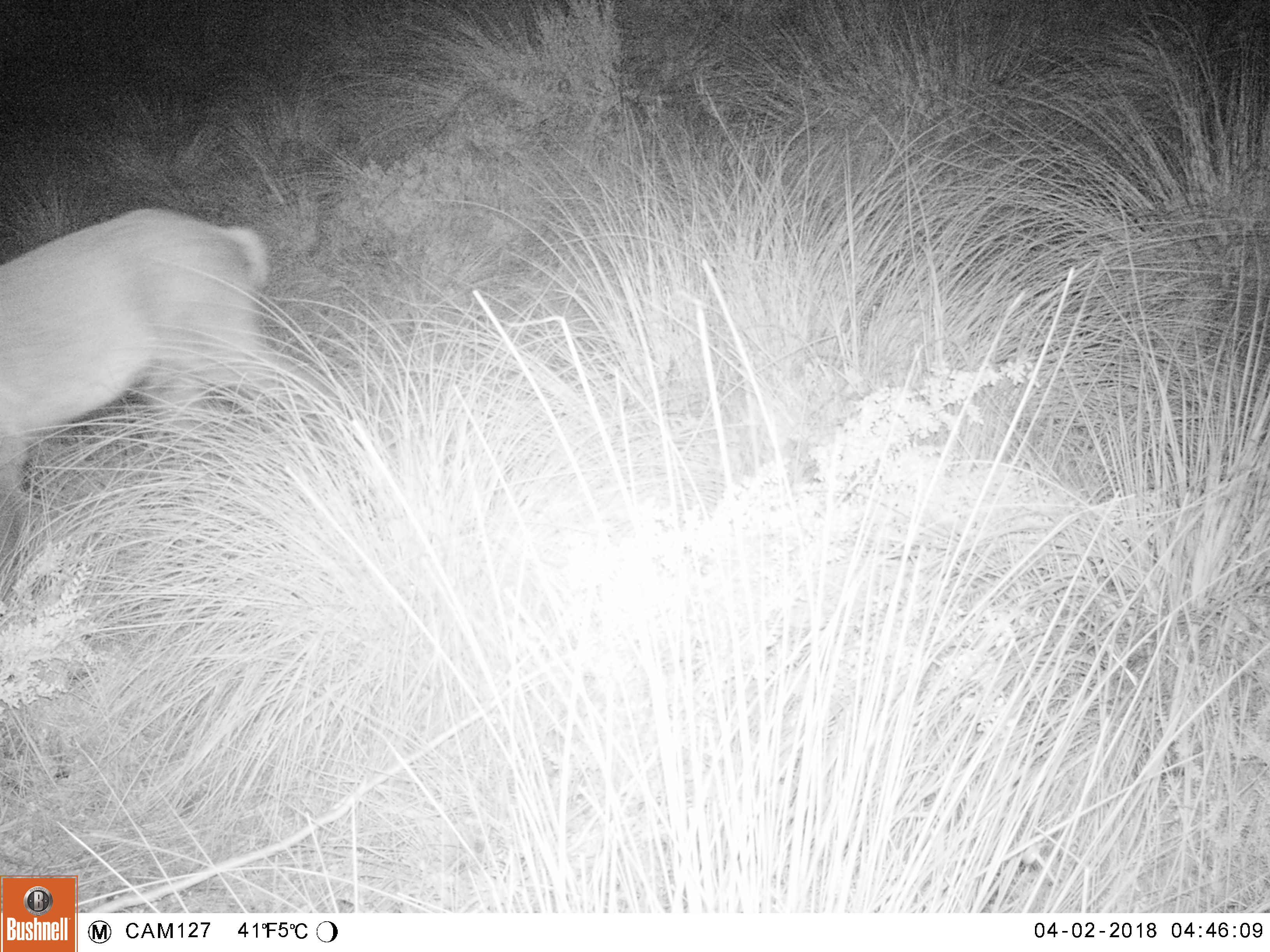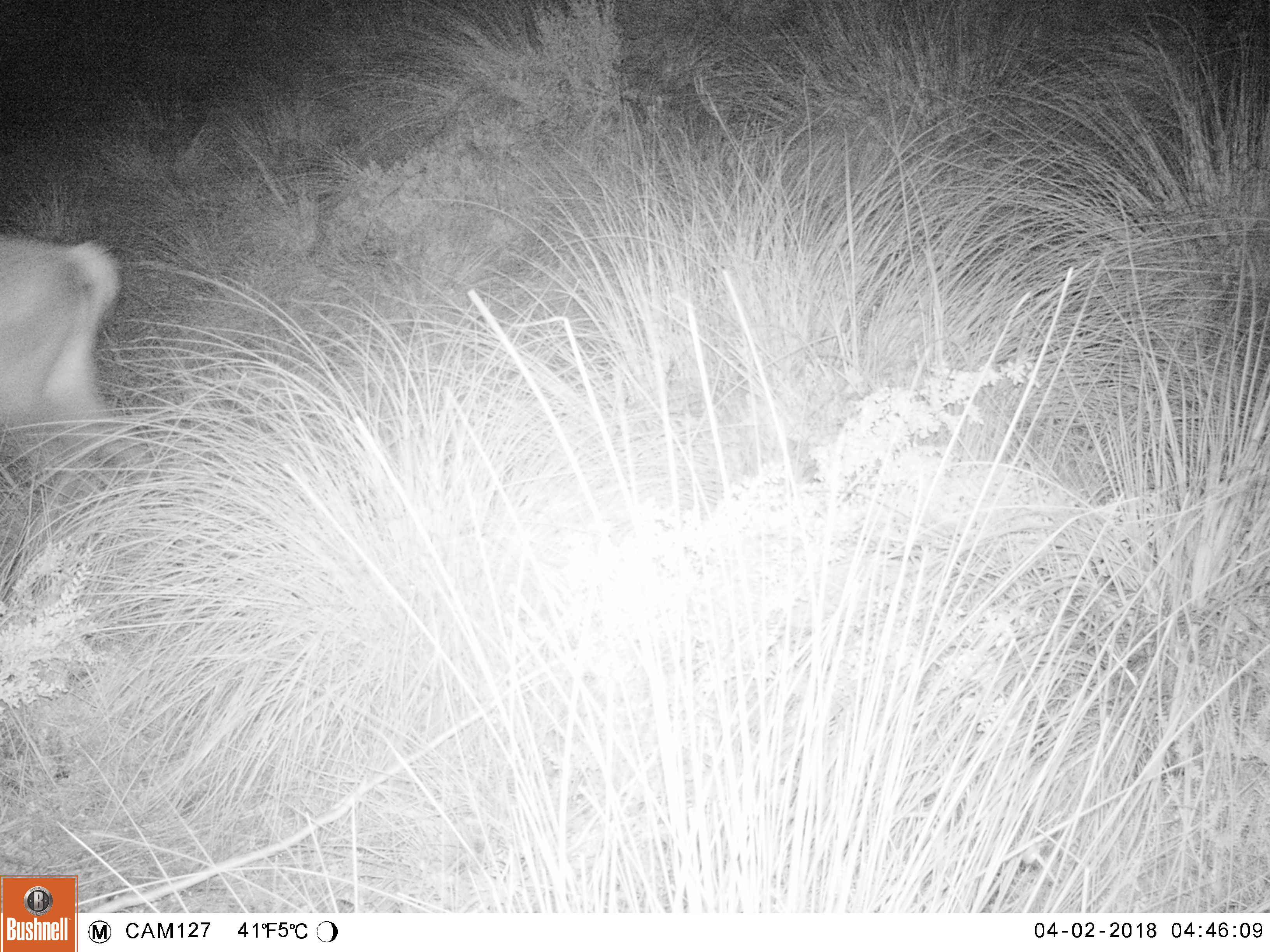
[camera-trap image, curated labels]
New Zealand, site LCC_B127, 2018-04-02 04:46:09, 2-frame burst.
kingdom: Animalia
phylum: Chordata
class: Mammalia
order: Artiodactyla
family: Cervidae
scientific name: Cervidae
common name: deer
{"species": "deer (Cervidae)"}